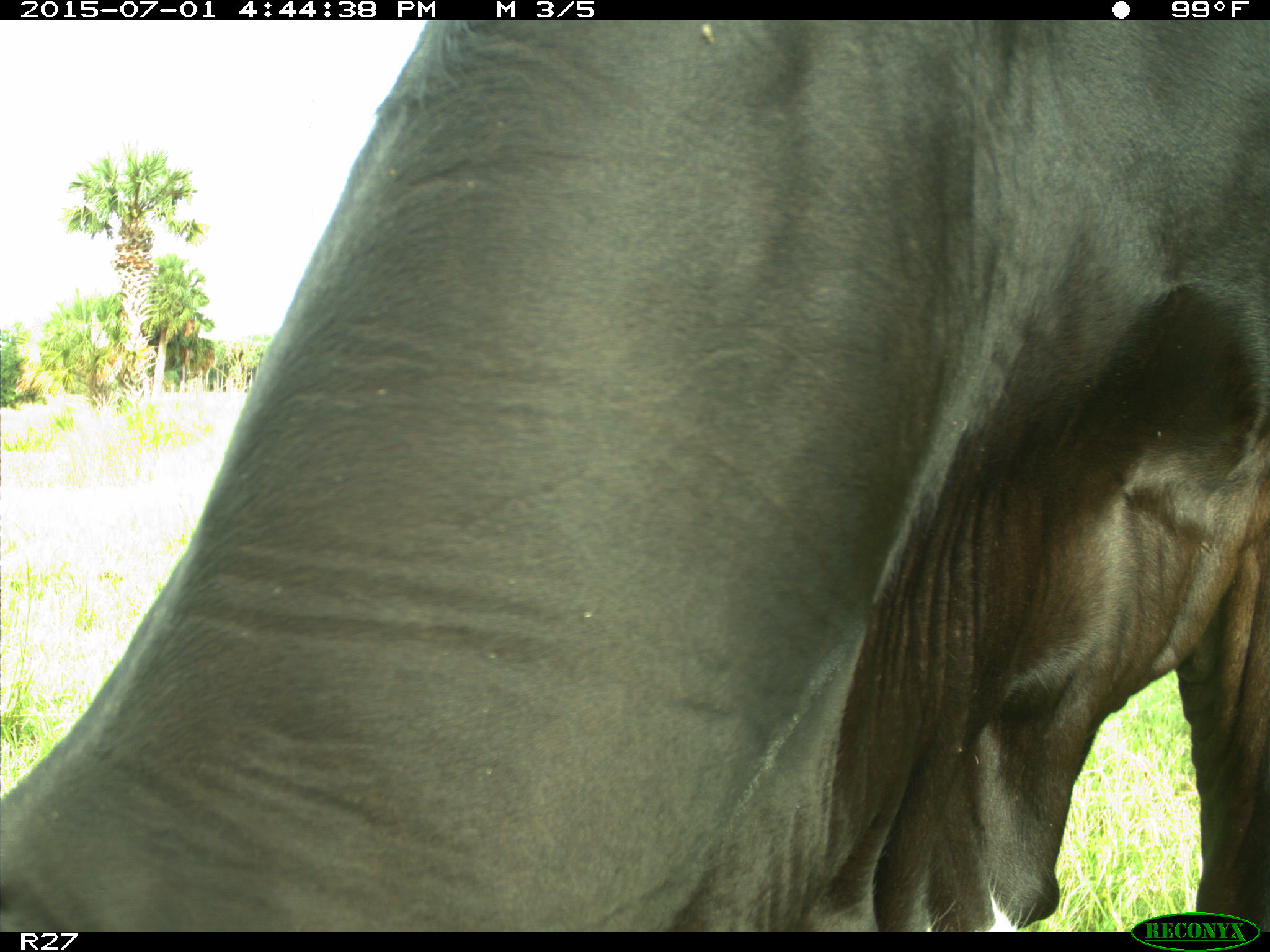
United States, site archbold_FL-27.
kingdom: Animalia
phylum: Chordata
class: Mammalia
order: Artiodactyla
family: Bovidae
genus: Bos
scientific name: Bos taurus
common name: domestic cow